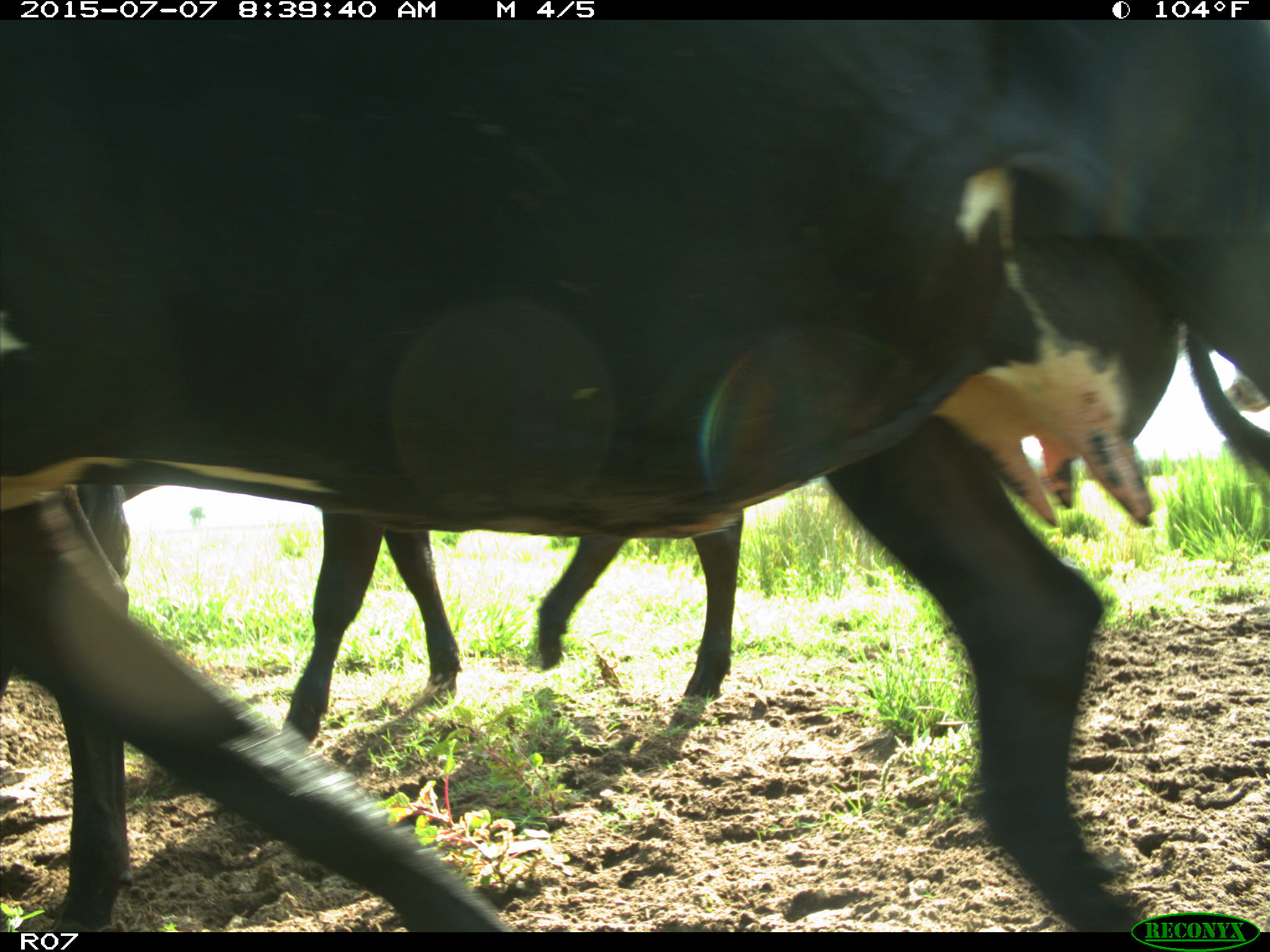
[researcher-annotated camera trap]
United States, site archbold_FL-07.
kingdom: Animalia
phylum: Chordata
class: Mammalia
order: Artiodactyla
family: Bovidae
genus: Bos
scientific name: Bos taurus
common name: domestic cow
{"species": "Bos taurus (domestic cow)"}